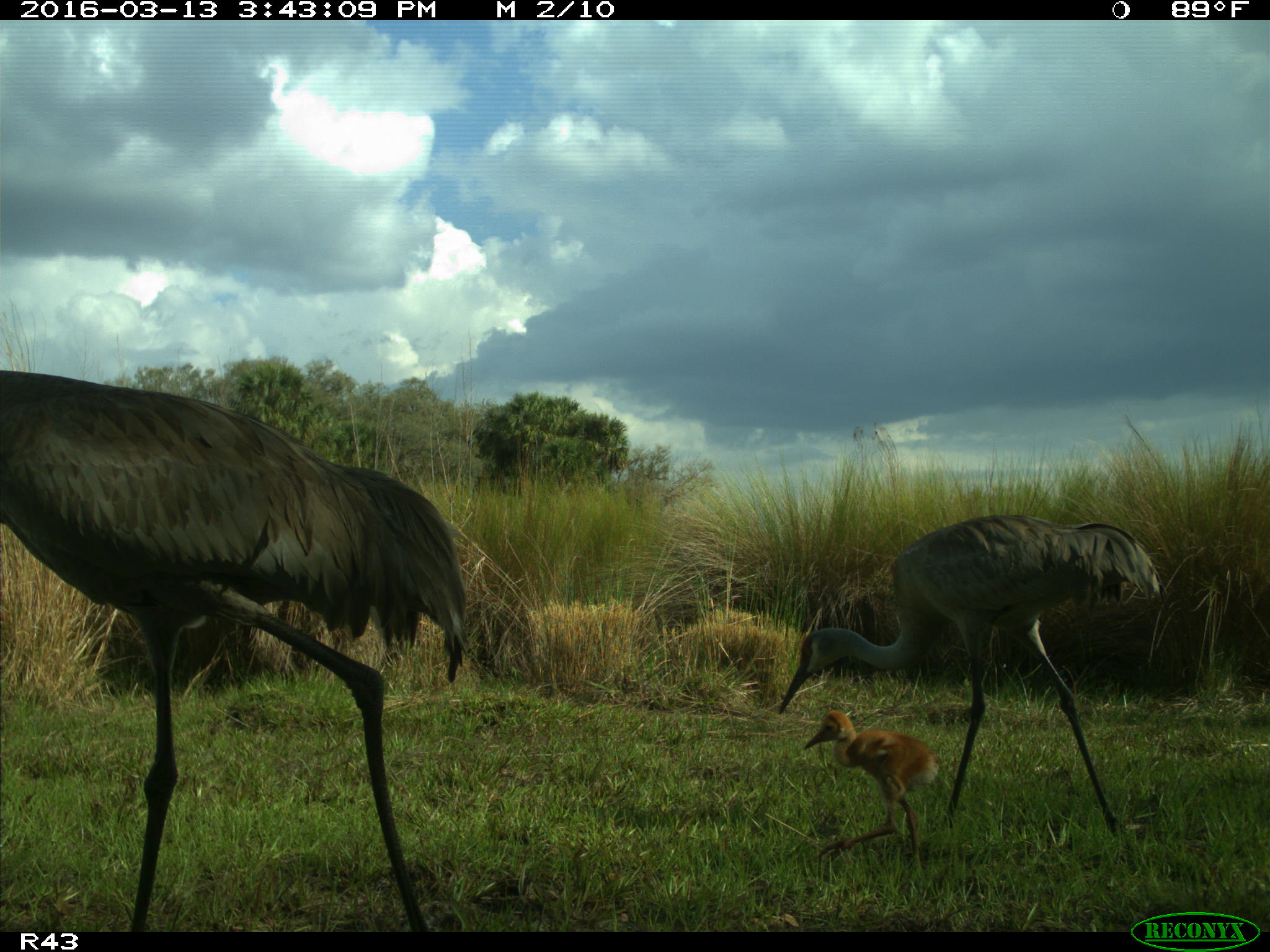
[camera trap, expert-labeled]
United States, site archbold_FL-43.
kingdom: Animalia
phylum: Chordata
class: Aves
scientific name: Aves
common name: birds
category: unidentified bird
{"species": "unidentified bird (birds) (Aves)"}